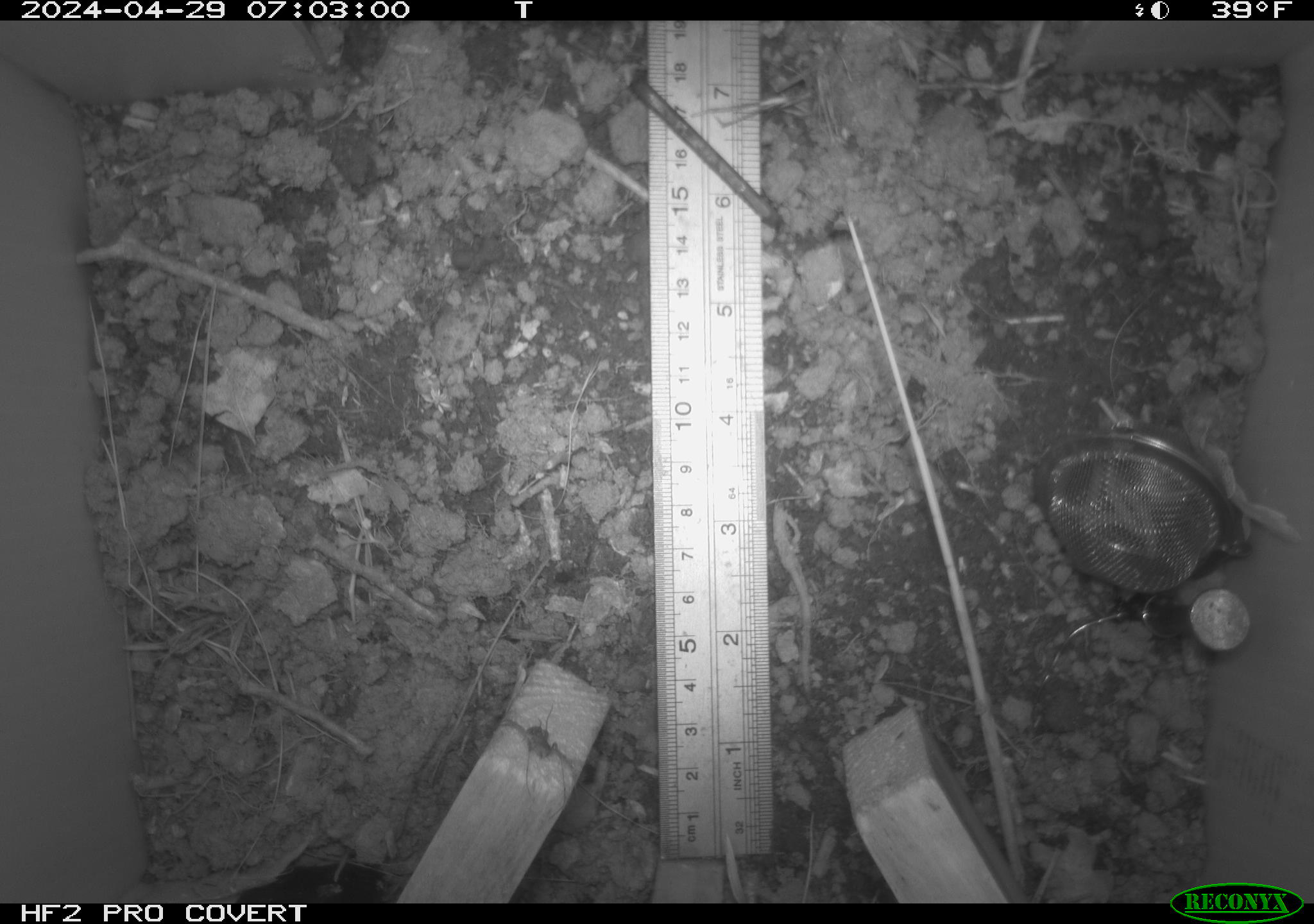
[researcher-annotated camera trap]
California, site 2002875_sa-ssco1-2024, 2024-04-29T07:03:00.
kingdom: Animalia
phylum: Arthropoda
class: Arachnida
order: Araneae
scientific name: Araneae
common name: spider